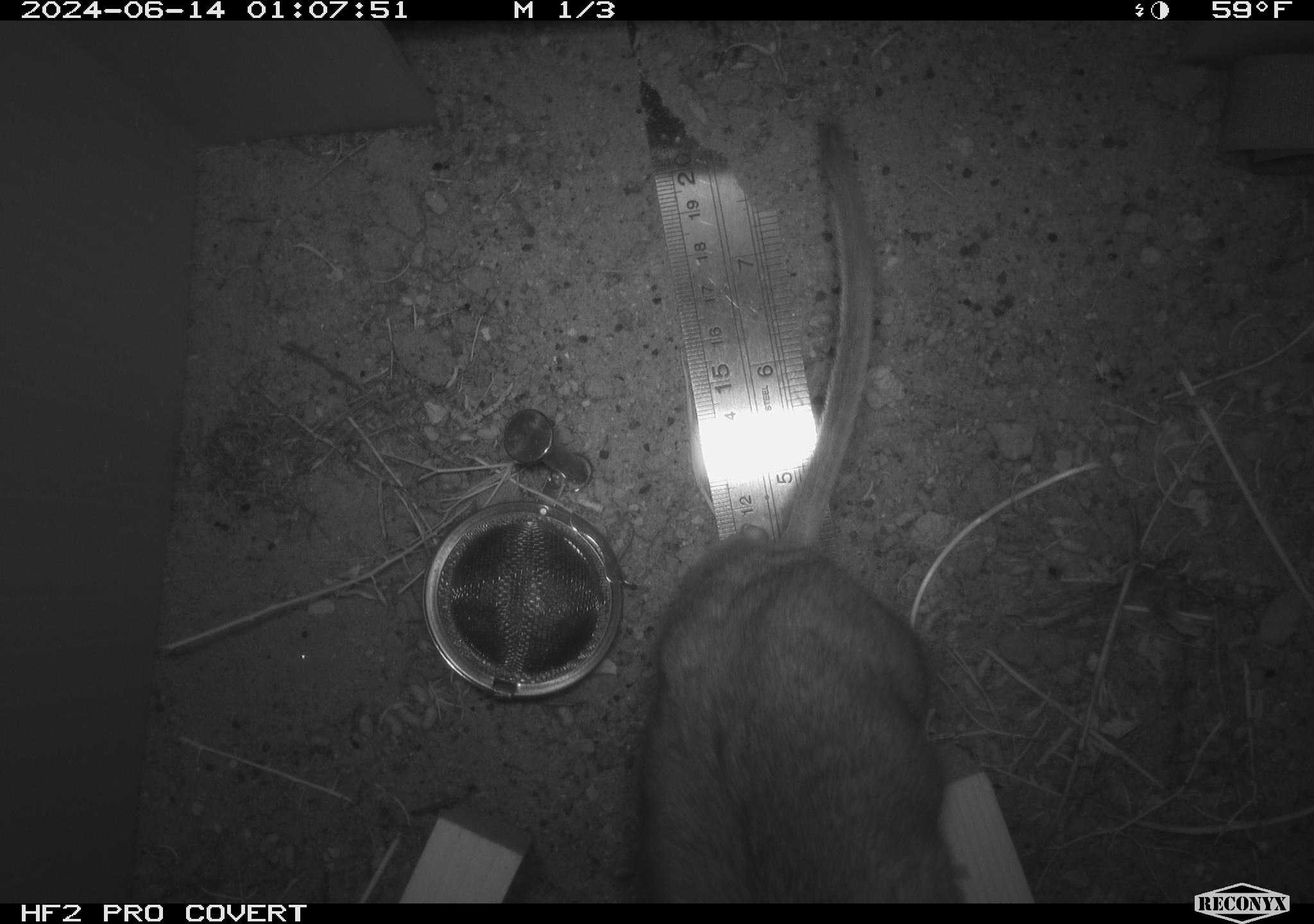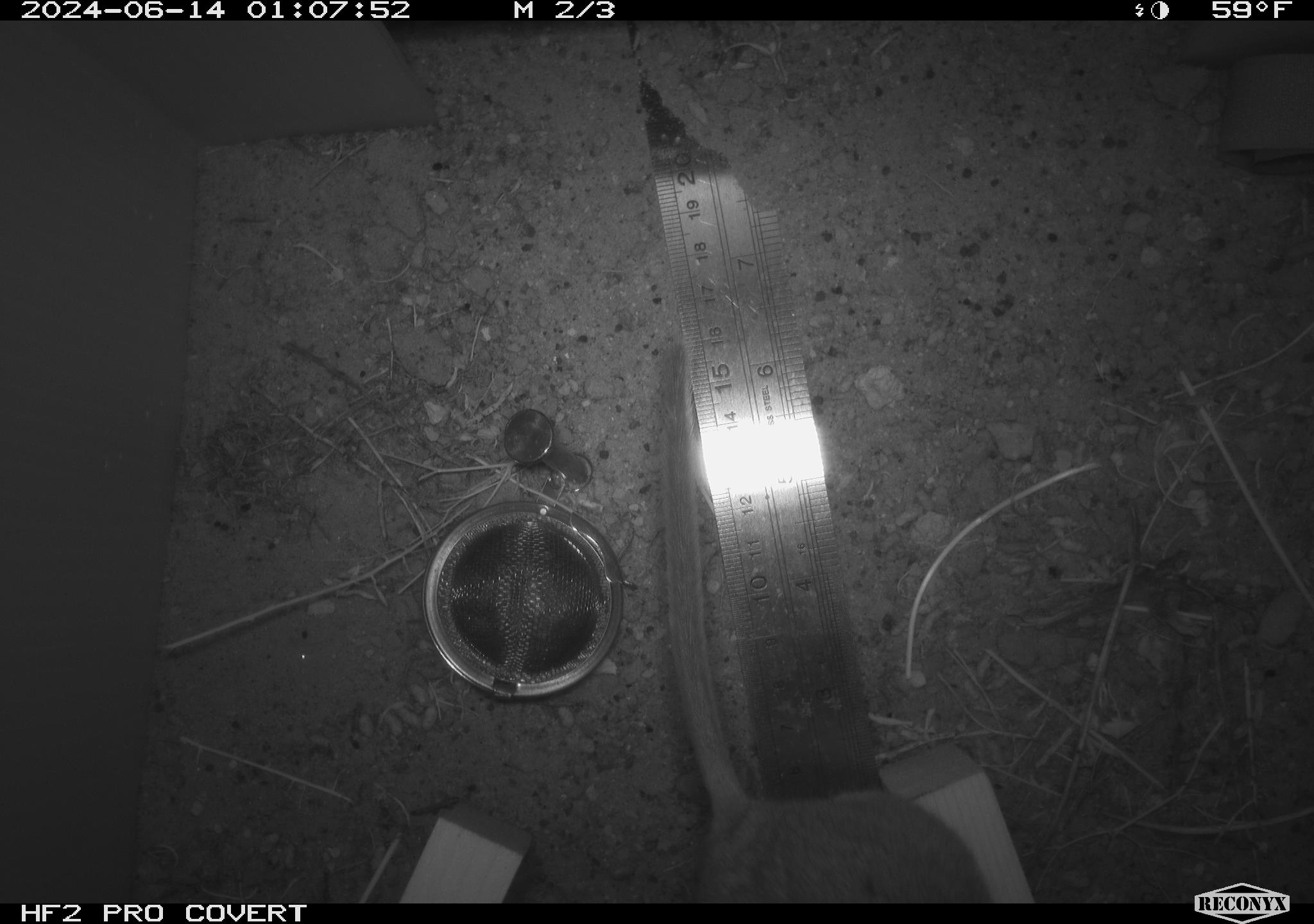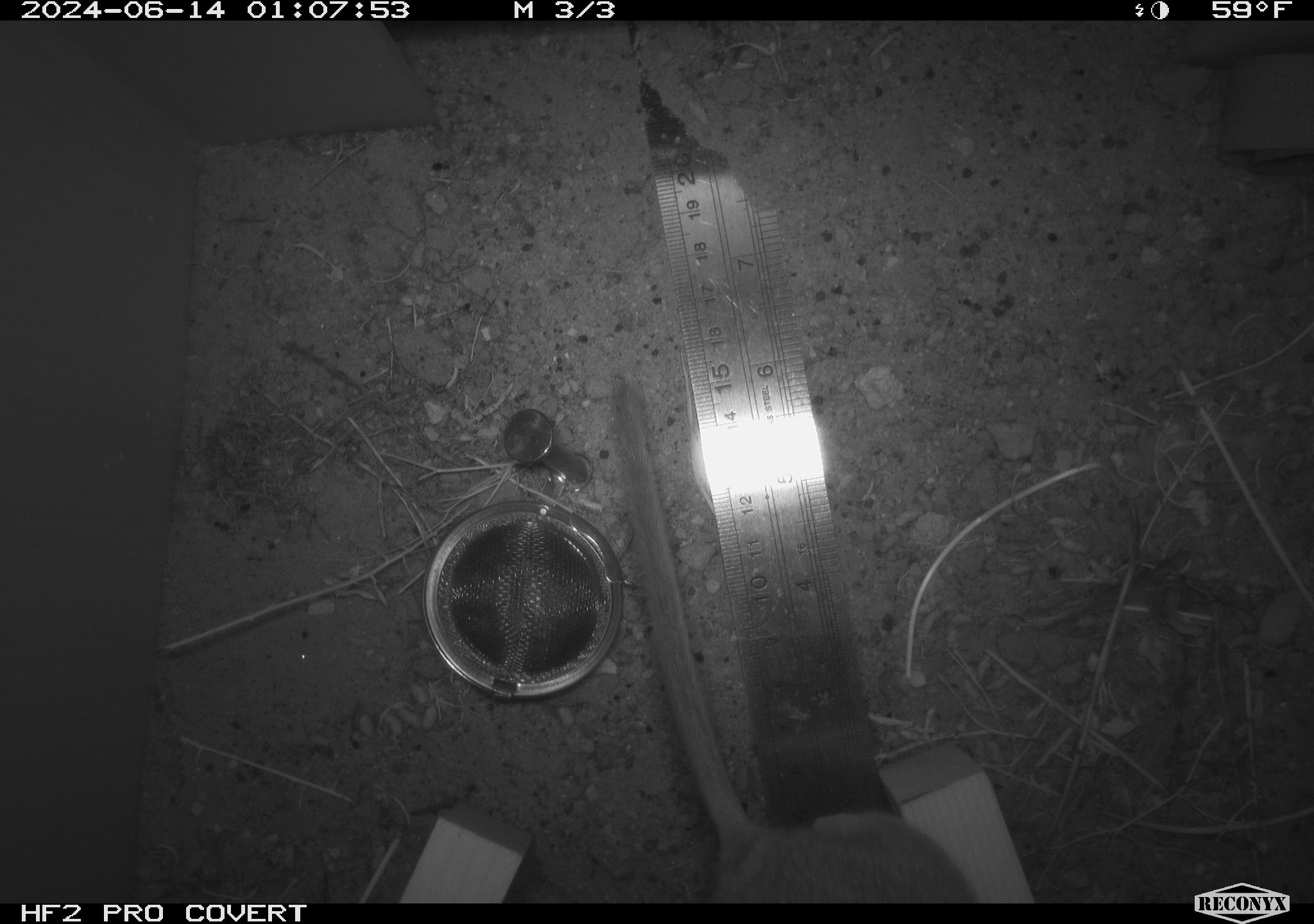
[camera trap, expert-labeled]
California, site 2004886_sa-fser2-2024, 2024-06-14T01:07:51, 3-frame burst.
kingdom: Animalia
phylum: Chordata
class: Mammalia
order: Rodentia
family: Cricetidae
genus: Neotoma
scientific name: Neotoma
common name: pack rat or woodrat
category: neotoma species